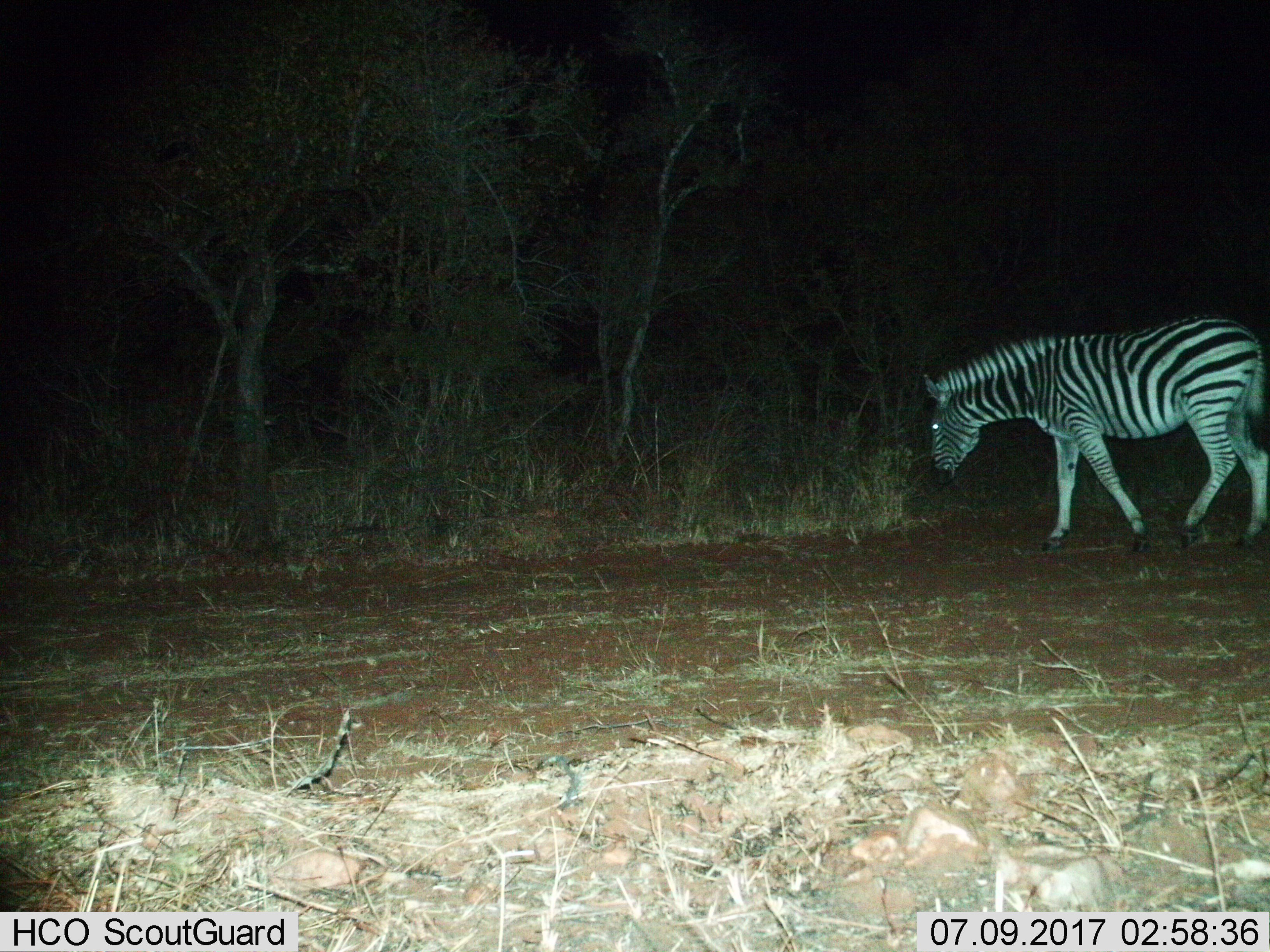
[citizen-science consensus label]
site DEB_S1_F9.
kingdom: Animalia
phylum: Chordata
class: Mammalia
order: Perissodactyla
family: Equidae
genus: Equus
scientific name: Equus quagga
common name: plains zebra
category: zebraplains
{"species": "zebraplains (plains zebra) (Equus quagga)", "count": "1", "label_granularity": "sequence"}